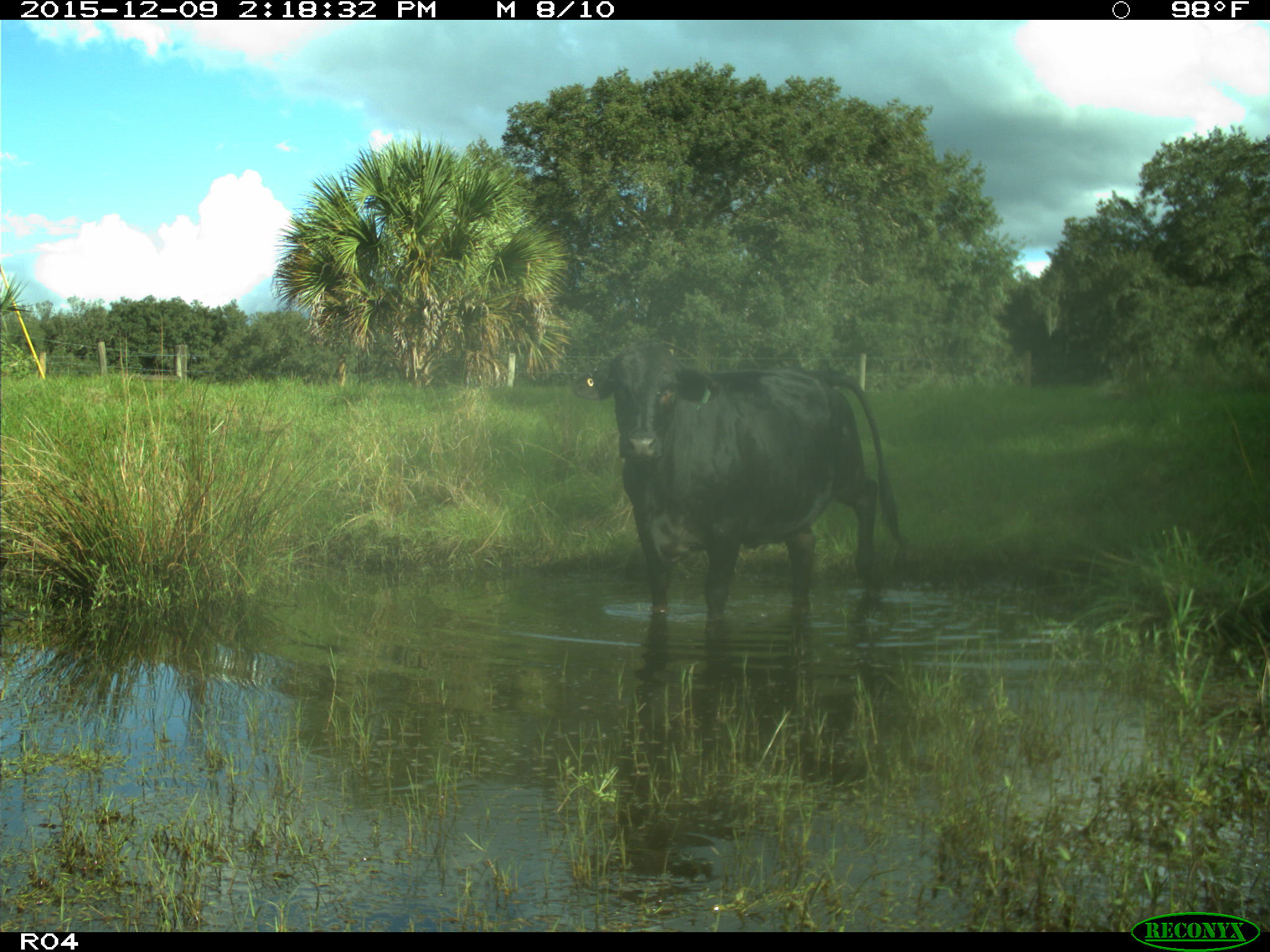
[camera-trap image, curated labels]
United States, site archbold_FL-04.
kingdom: Animalia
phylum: Chordata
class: Mammalia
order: Artiodactyla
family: Bovidae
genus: Bos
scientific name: Bos taurus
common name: domestic cow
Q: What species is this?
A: Bos taurus (domestic cow).